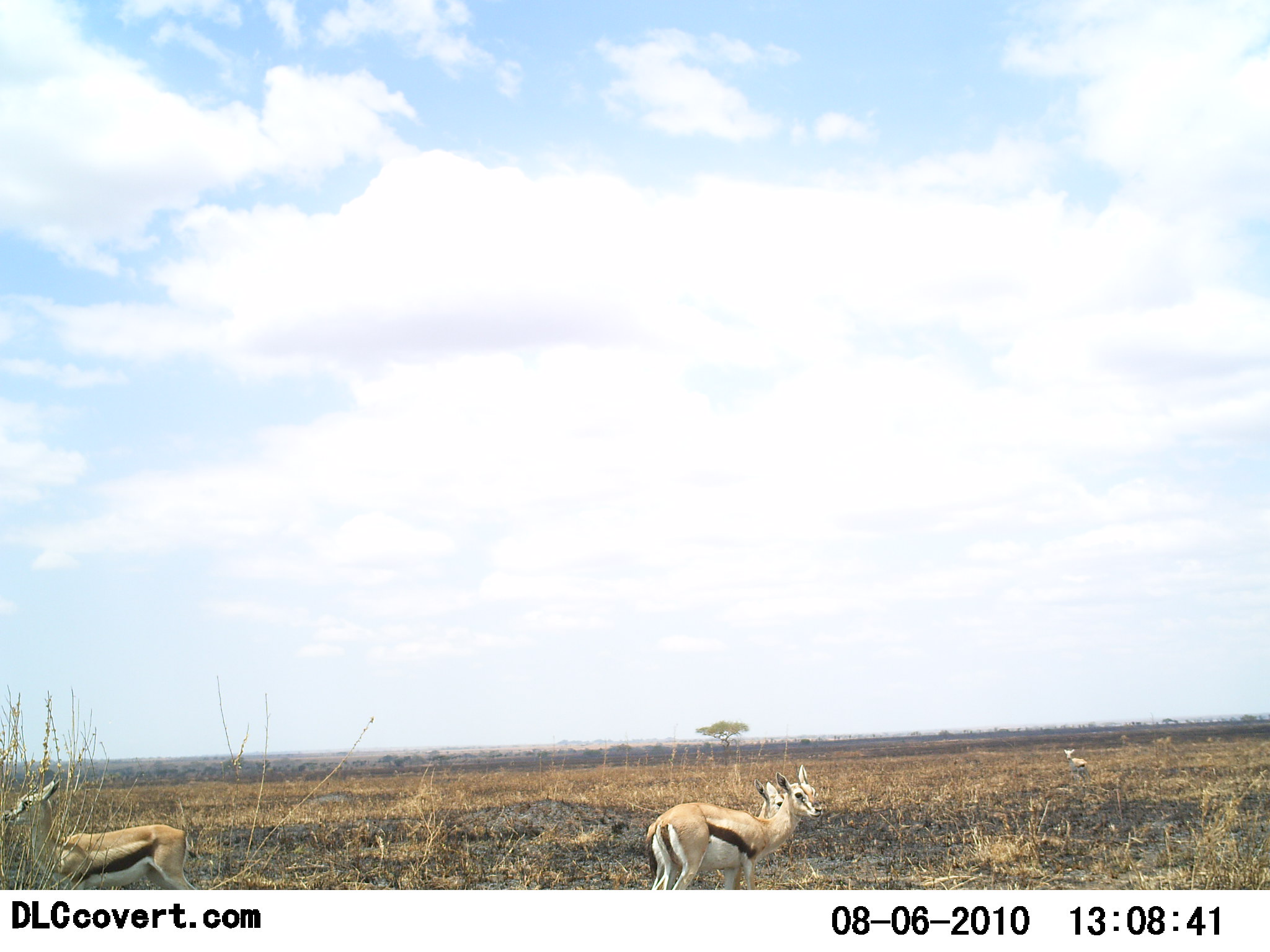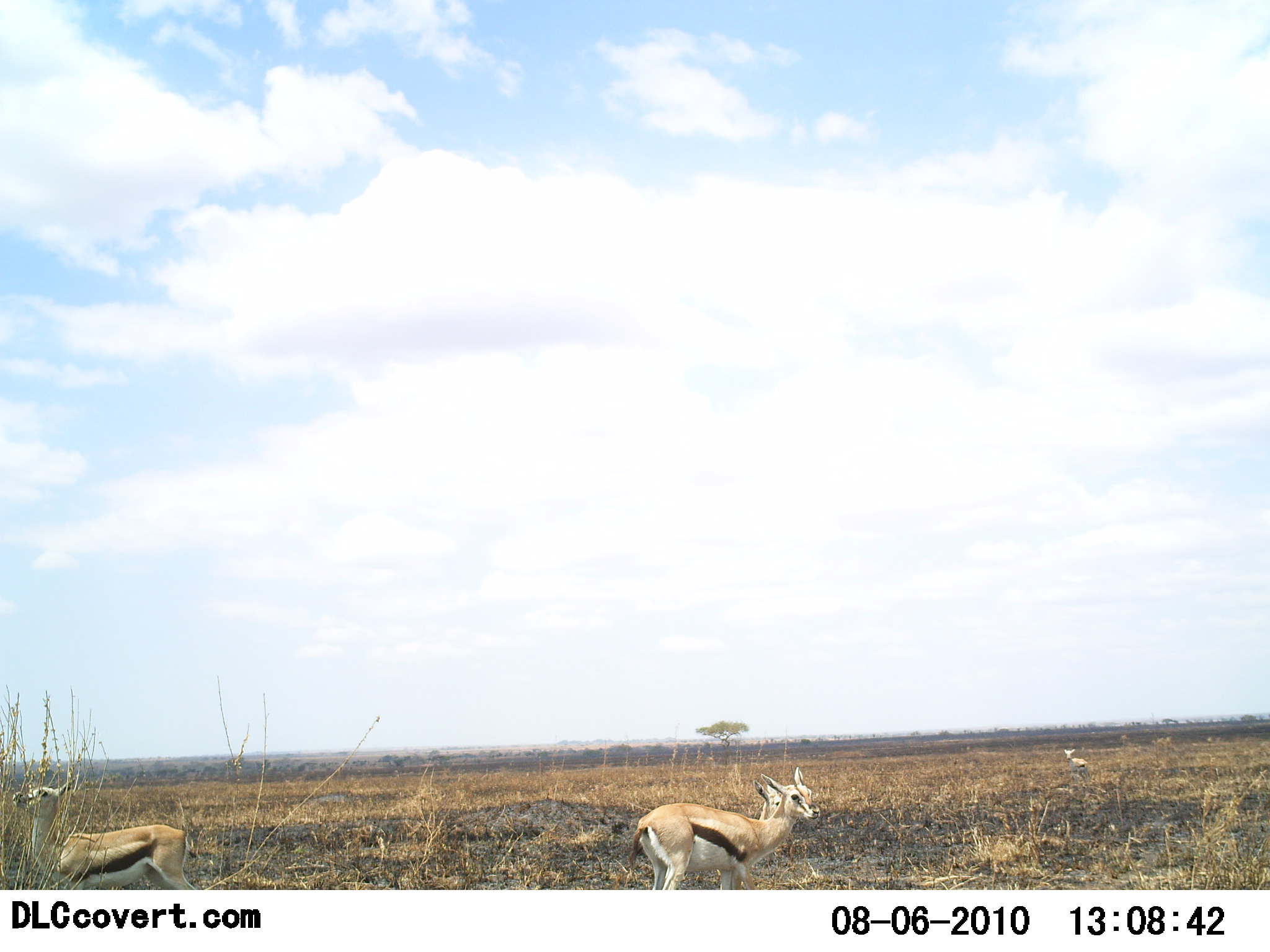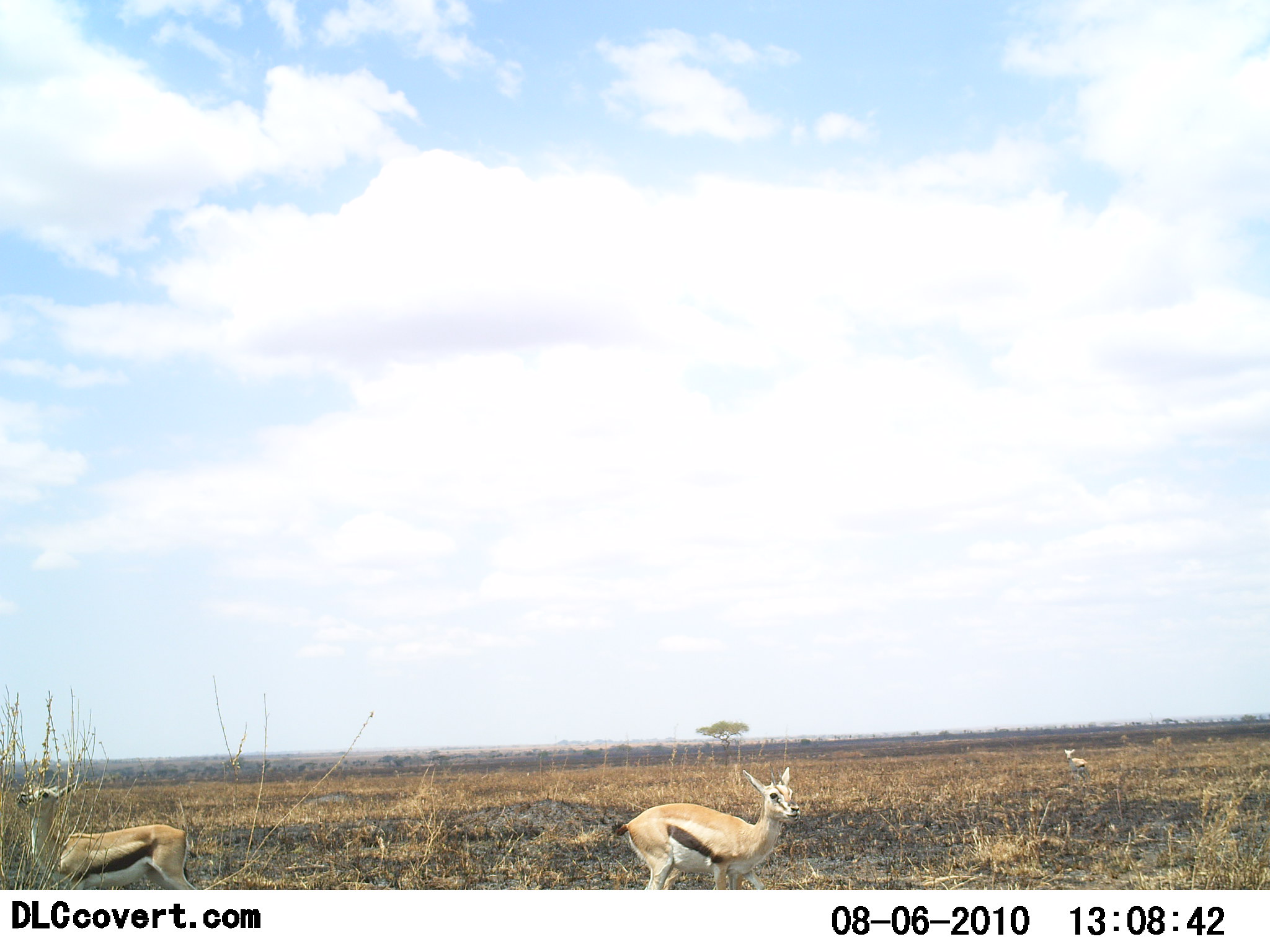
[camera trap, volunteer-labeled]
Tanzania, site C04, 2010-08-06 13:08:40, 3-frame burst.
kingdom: Animalia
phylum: Chordata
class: Mammalia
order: Artiodactyla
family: Bovidae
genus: Eudorcas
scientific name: Eudorcas thomsonii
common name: thomson's gazelle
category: gazellethomsons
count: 3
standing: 100%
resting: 6%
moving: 22%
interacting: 0%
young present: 11%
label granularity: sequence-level